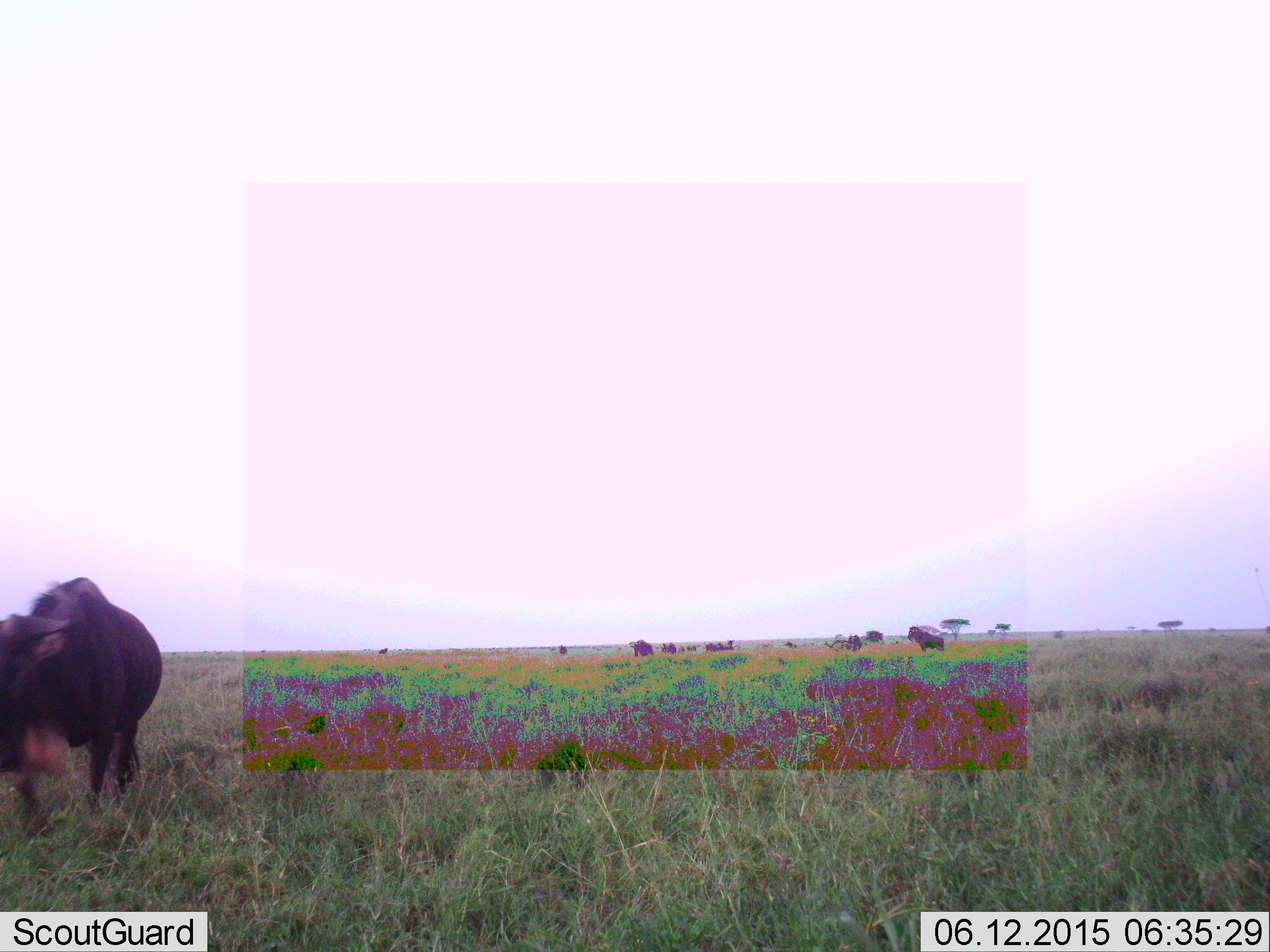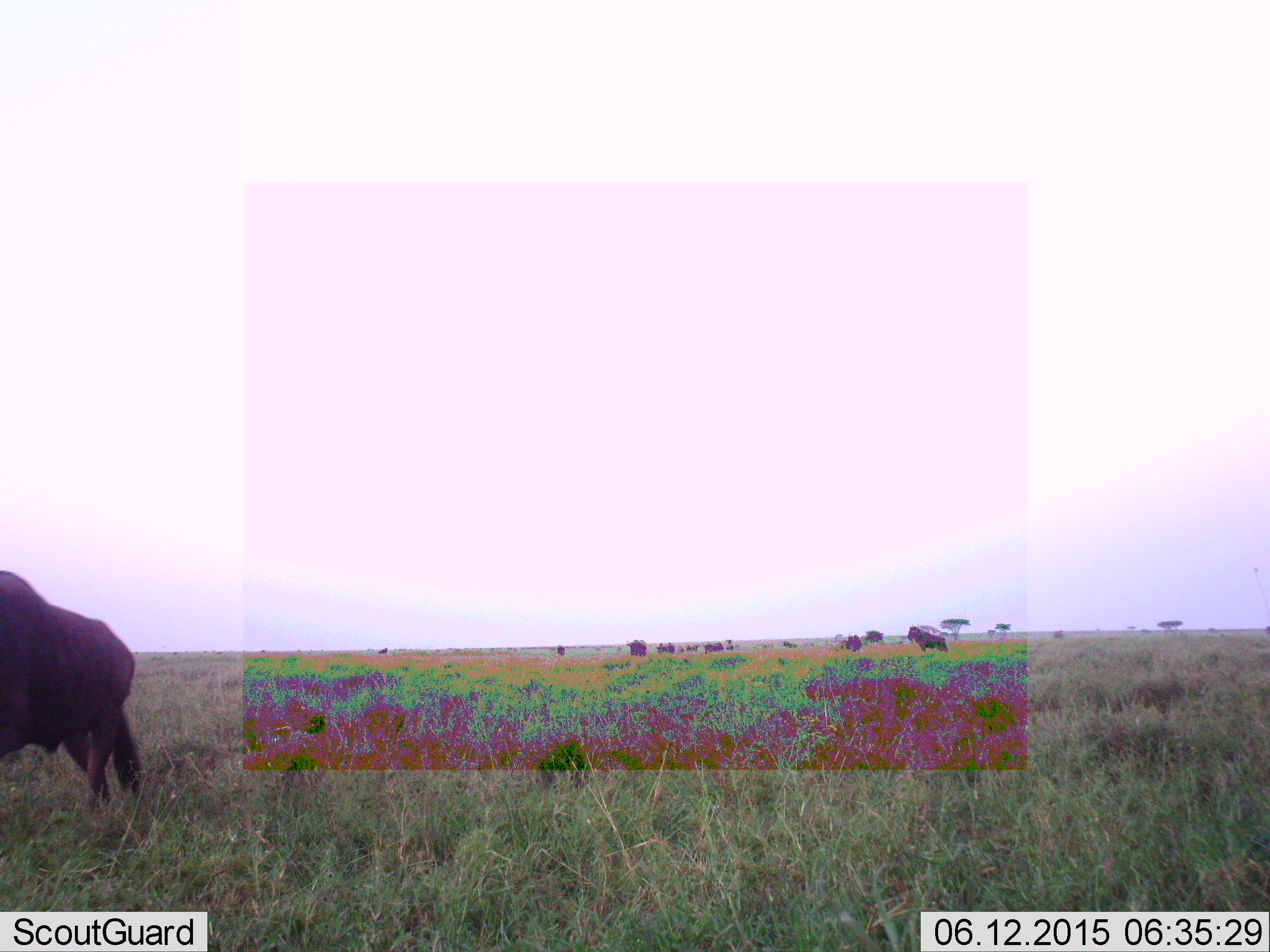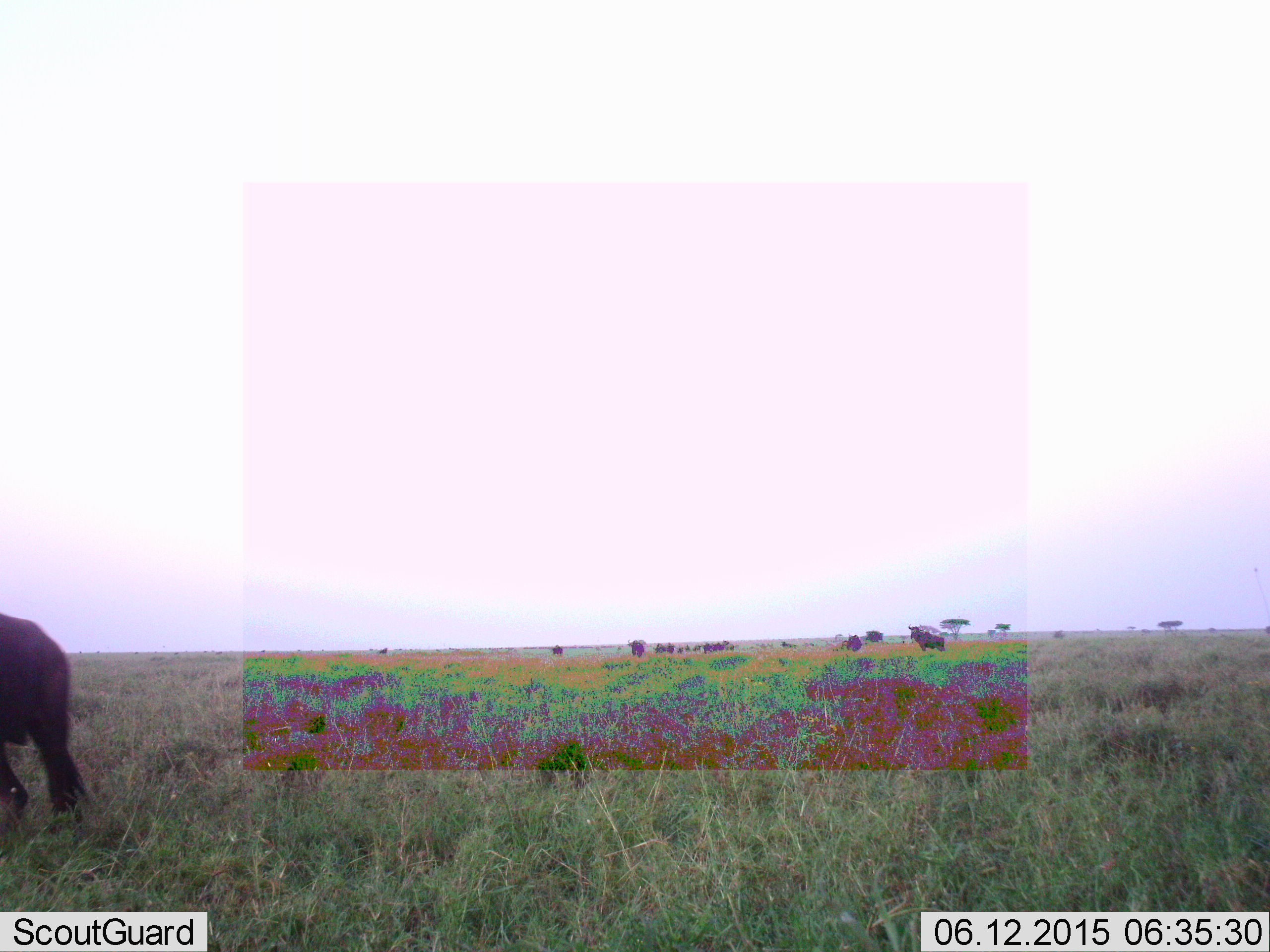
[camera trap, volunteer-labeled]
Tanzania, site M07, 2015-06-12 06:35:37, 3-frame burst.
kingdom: Animalia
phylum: Chordata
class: Mammalia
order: Artiodactyla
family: Bovidae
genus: Connochaetes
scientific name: Connochaetes taurinus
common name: blue wildebeest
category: wildebeest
Wildebeest (blue wildebeest) (Connochaetes taurinus), count 11-50. Behavior (volunteer vote fractions): standing 40%, resting 0%, moving 70%, interacting 0%. Young present (vote fraction): 0%. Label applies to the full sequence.